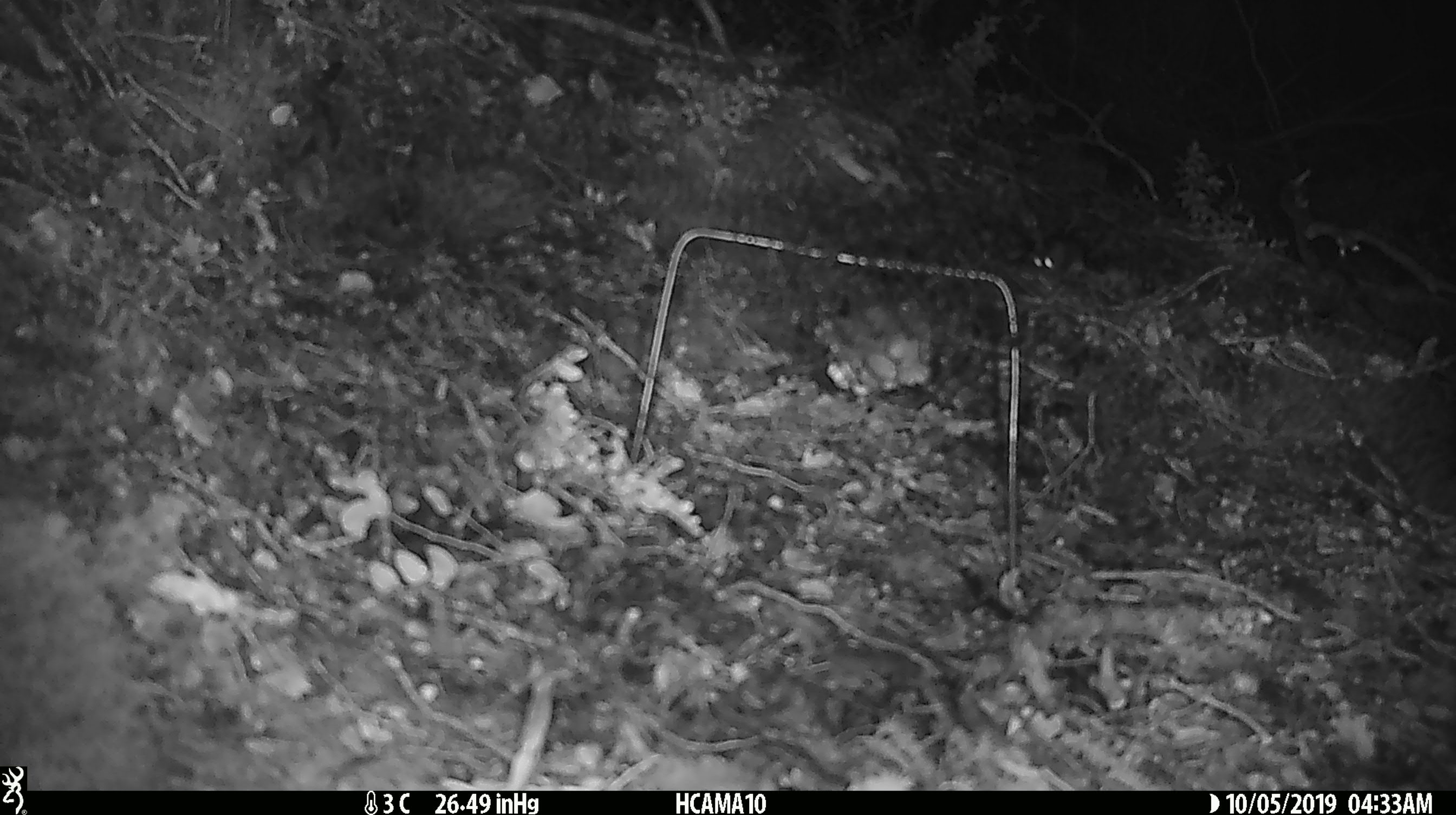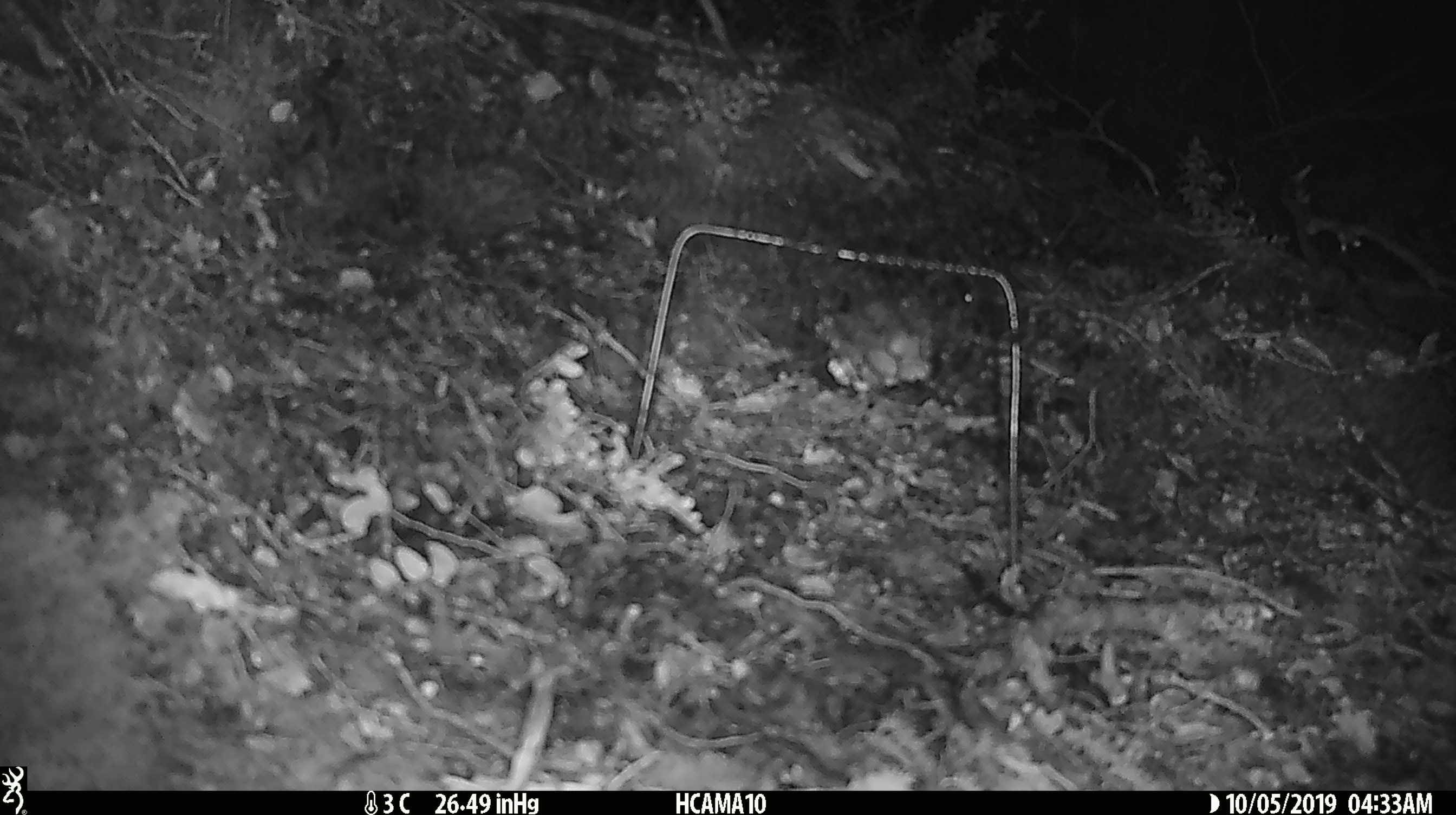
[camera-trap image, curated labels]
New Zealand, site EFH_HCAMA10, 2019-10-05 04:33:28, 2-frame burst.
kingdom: Animalia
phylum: Chordata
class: Mammalia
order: Rodentia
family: Muridae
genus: Mus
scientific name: Mus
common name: mouse